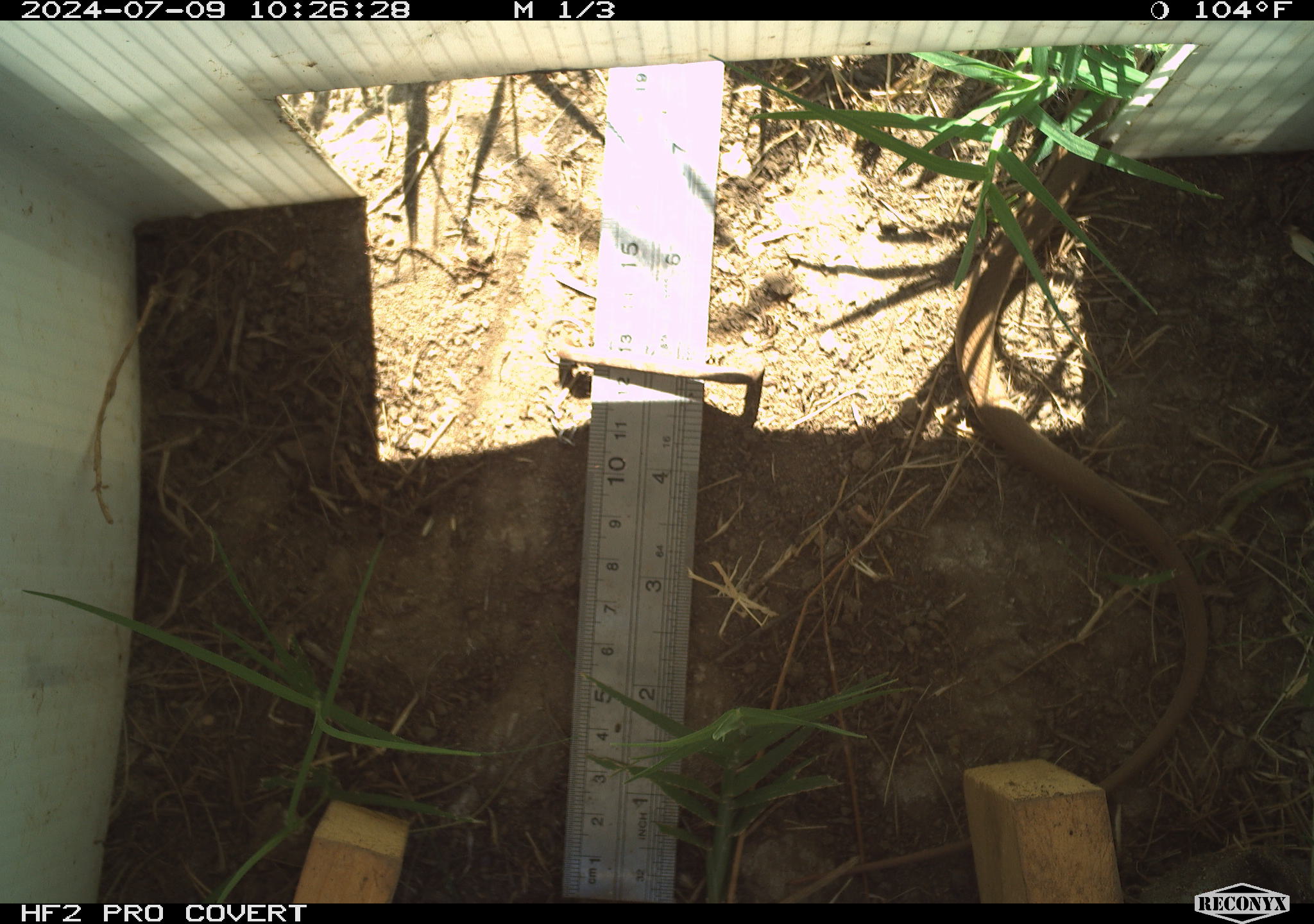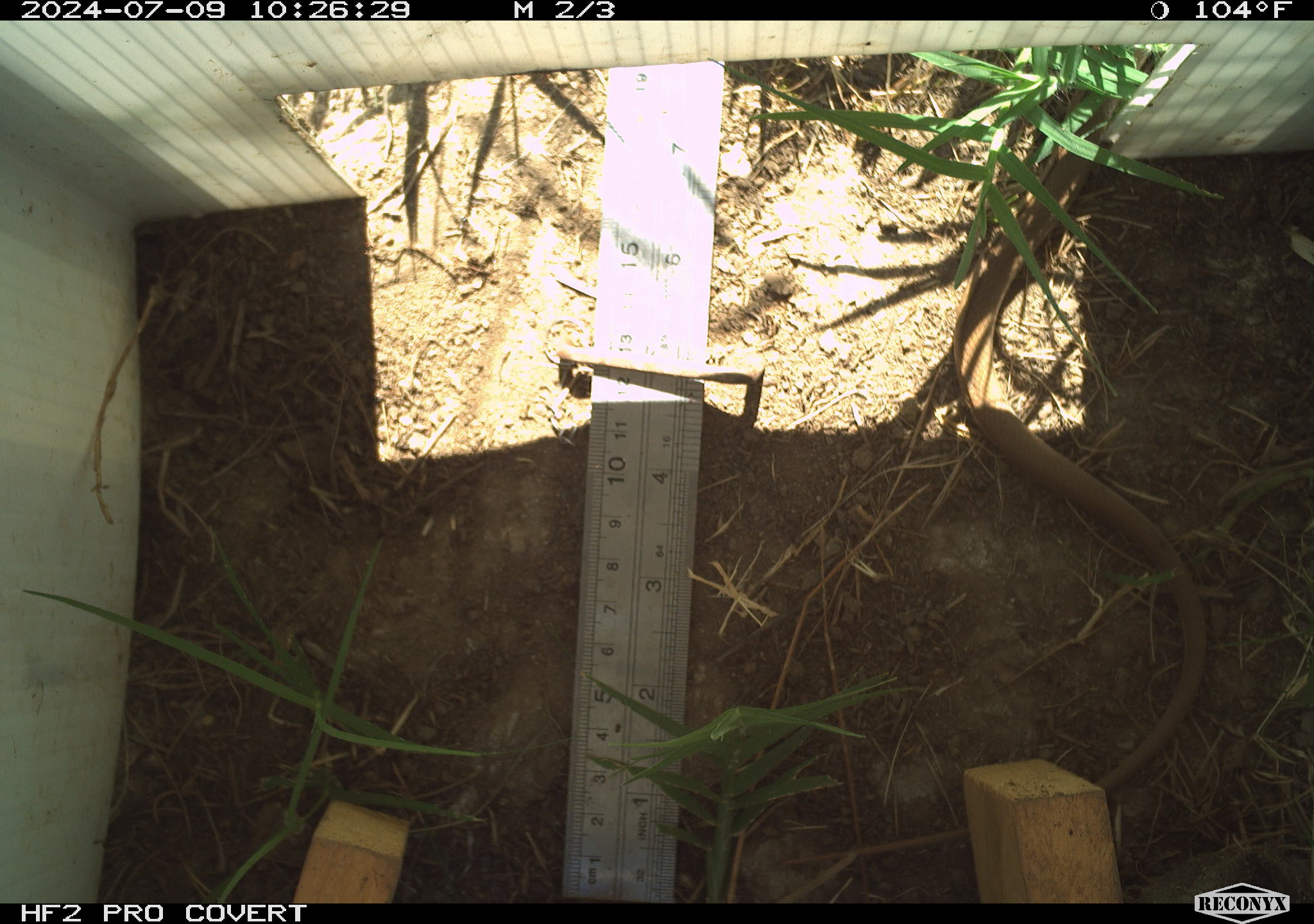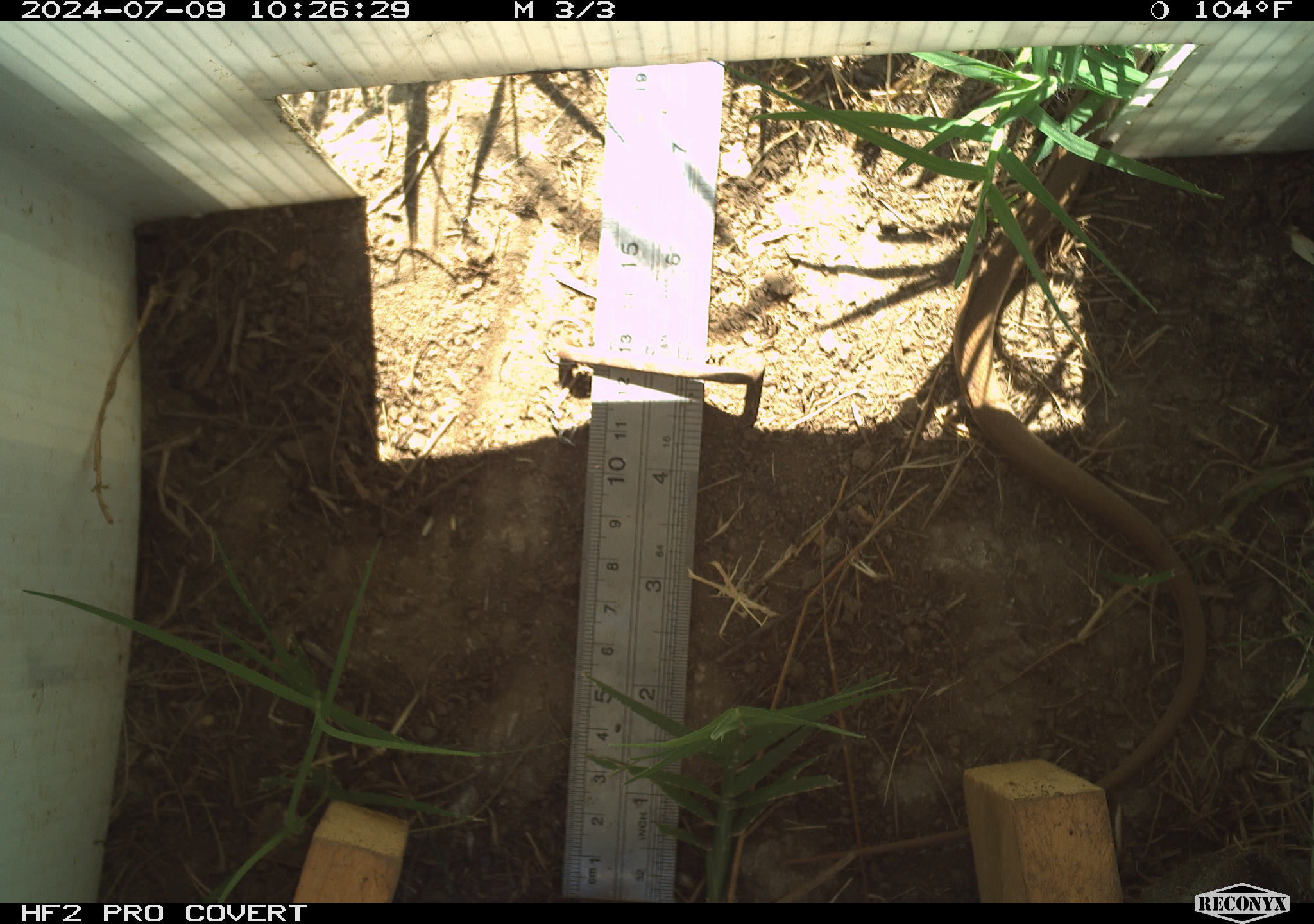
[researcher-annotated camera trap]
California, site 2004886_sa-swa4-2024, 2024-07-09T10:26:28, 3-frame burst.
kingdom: Animalia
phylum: Chordata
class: Reptilia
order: Squamata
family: Colubridae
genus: Coluber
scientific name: Coluber constrictor mormon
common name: western yellow-bellied racer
Western yellow-bellied racer (Coluber constrictor mormon).